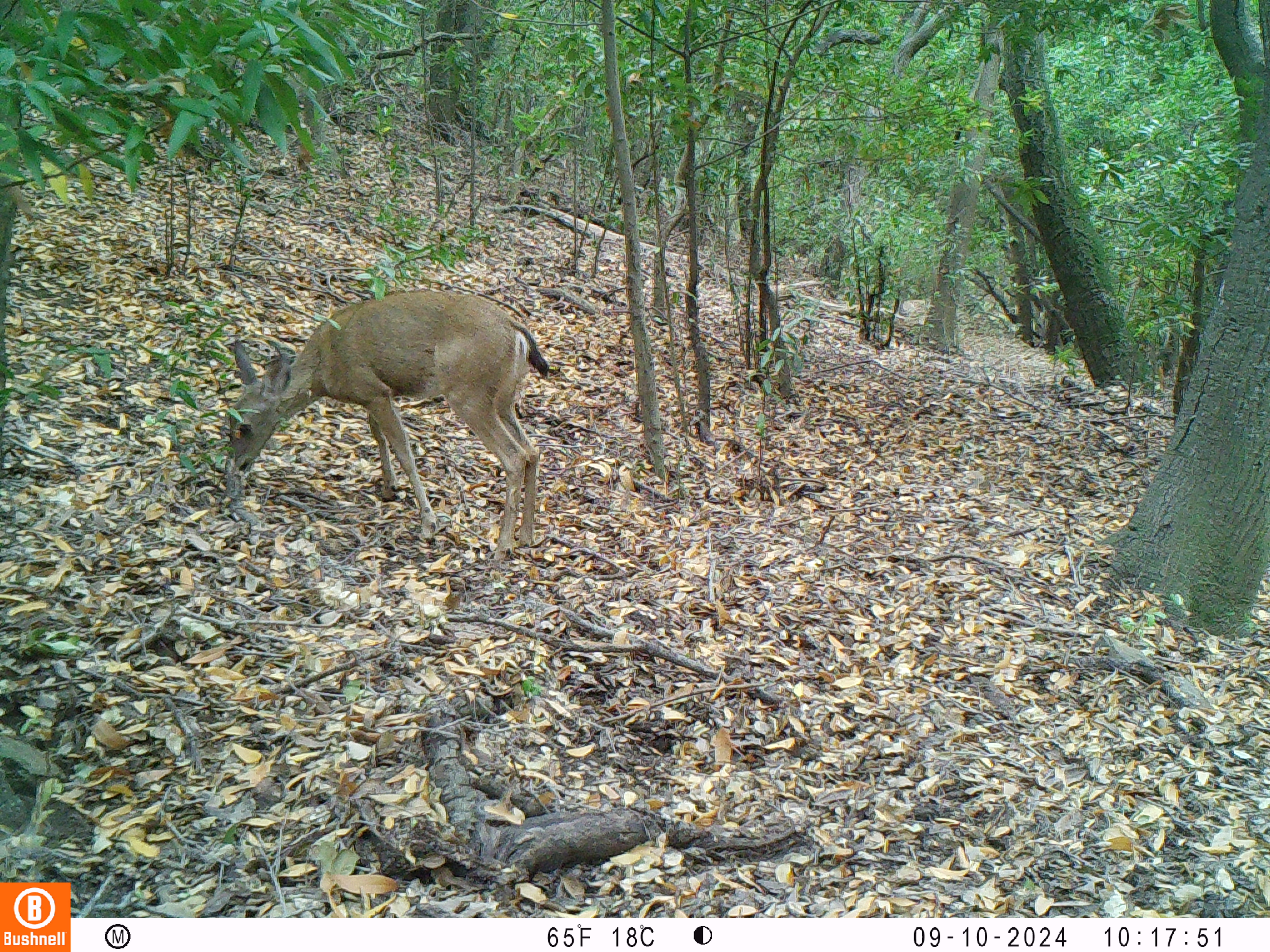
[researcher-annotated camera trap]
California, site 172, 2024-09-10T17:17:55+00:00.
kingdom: Animalia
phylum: Chordata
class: Mammalia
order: Artiodactyla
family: Cervidae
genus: Odocoileus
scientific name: Odocoileus hemionus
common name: mule deer